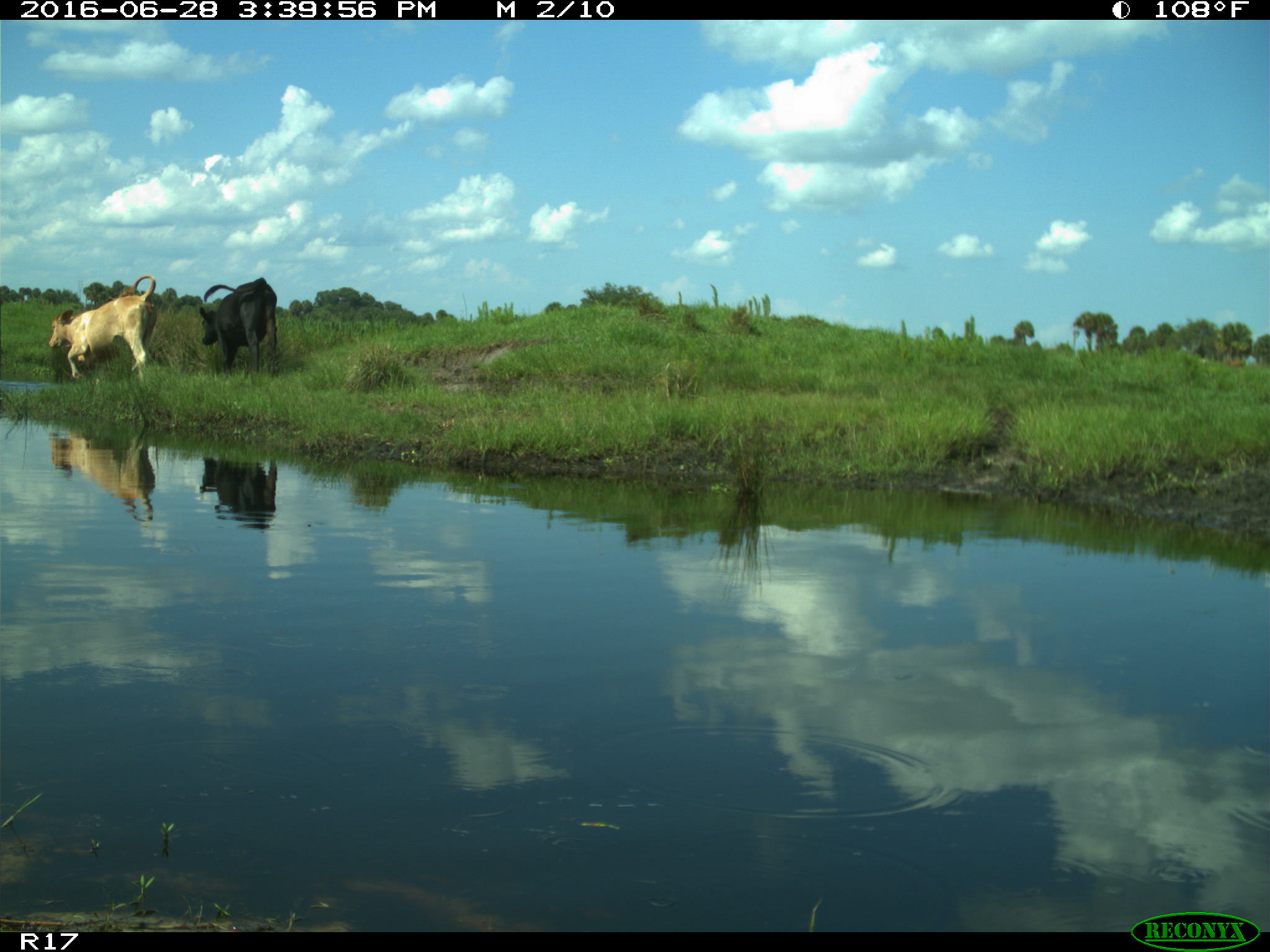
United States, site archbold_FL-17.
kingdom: Animalia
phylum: Chordata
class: Mammalia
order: Artiodactyla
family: Bovidae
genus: Bos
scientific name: Bos taurus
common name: domestic cow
Bos taurus (domestic cow).